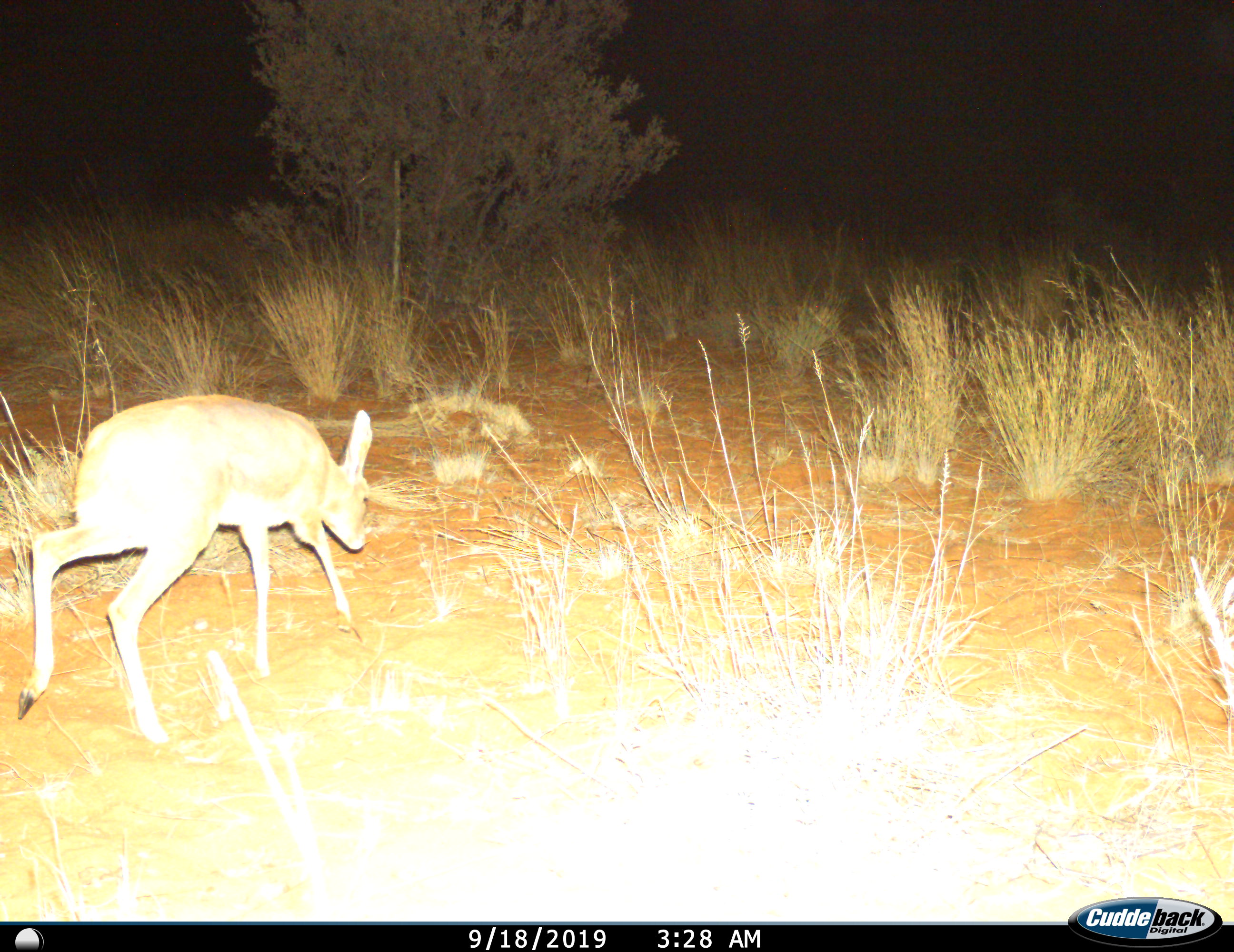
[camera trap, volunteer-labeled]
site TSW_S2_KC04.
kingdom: Animalia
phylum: Chordata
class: Mammalia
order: Artiodactyla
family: Bovidae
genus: Raphicerus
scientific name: Raphicerus campestris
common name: steenbok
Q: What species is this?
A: Steenbok (Raphicerus campestris).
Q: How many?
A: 1.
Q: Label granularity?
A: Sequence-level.